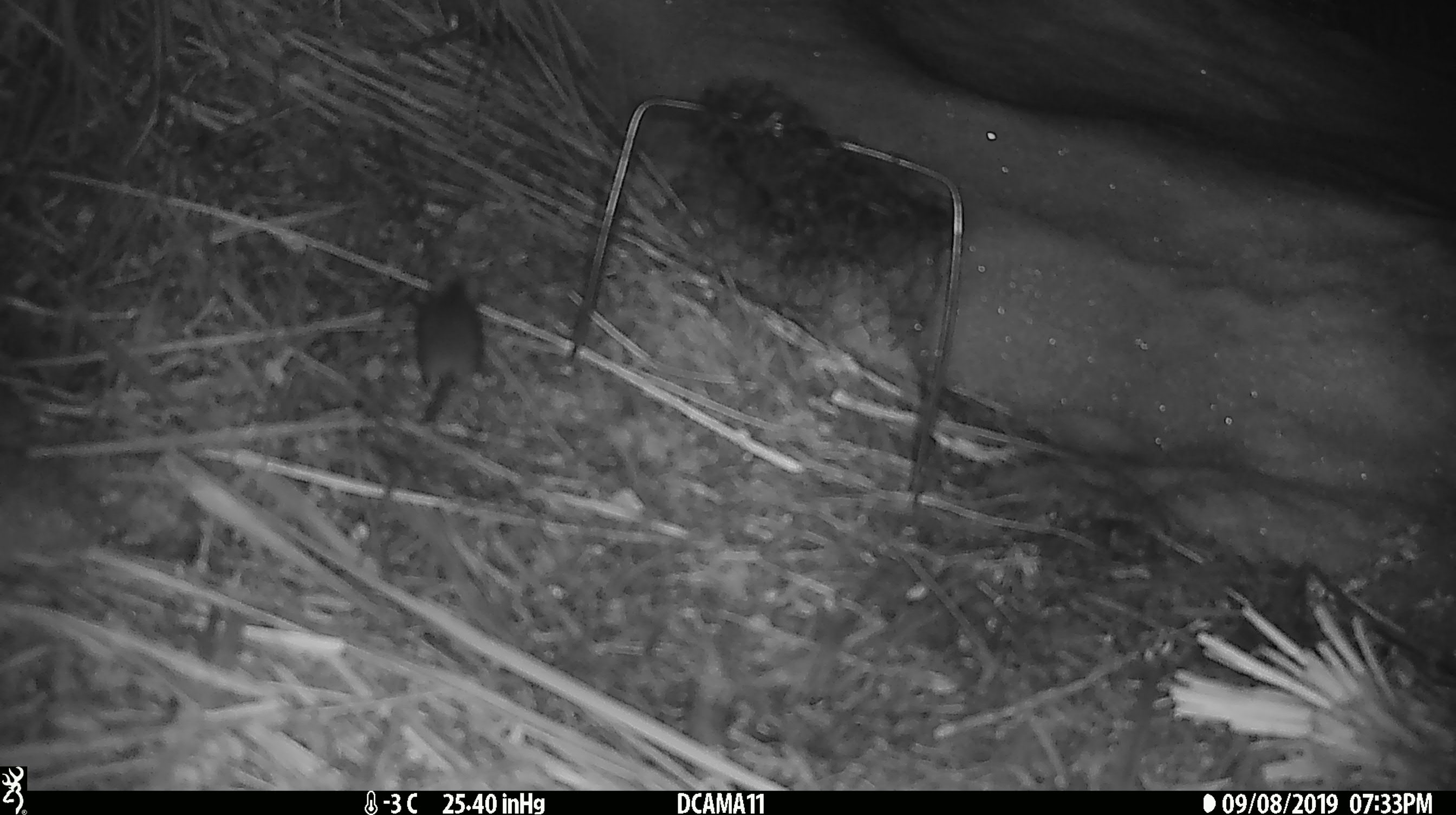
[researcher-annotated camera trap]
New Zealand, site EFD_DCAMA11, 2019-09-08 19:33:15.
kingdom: Animalia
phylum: Chordata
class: Mammalia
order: Rodentia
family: Muridae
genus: Mus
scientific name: Mus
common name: mouse